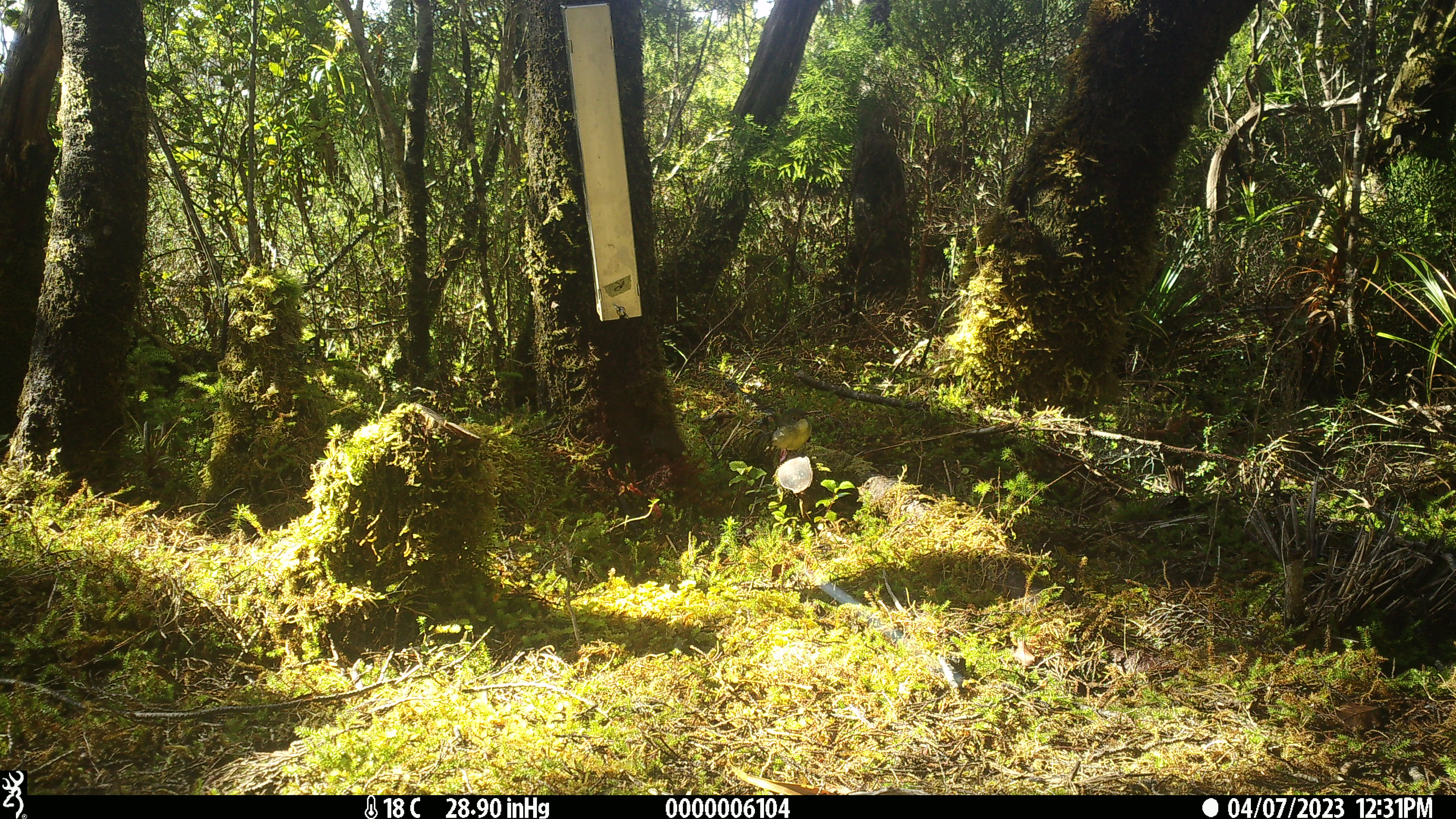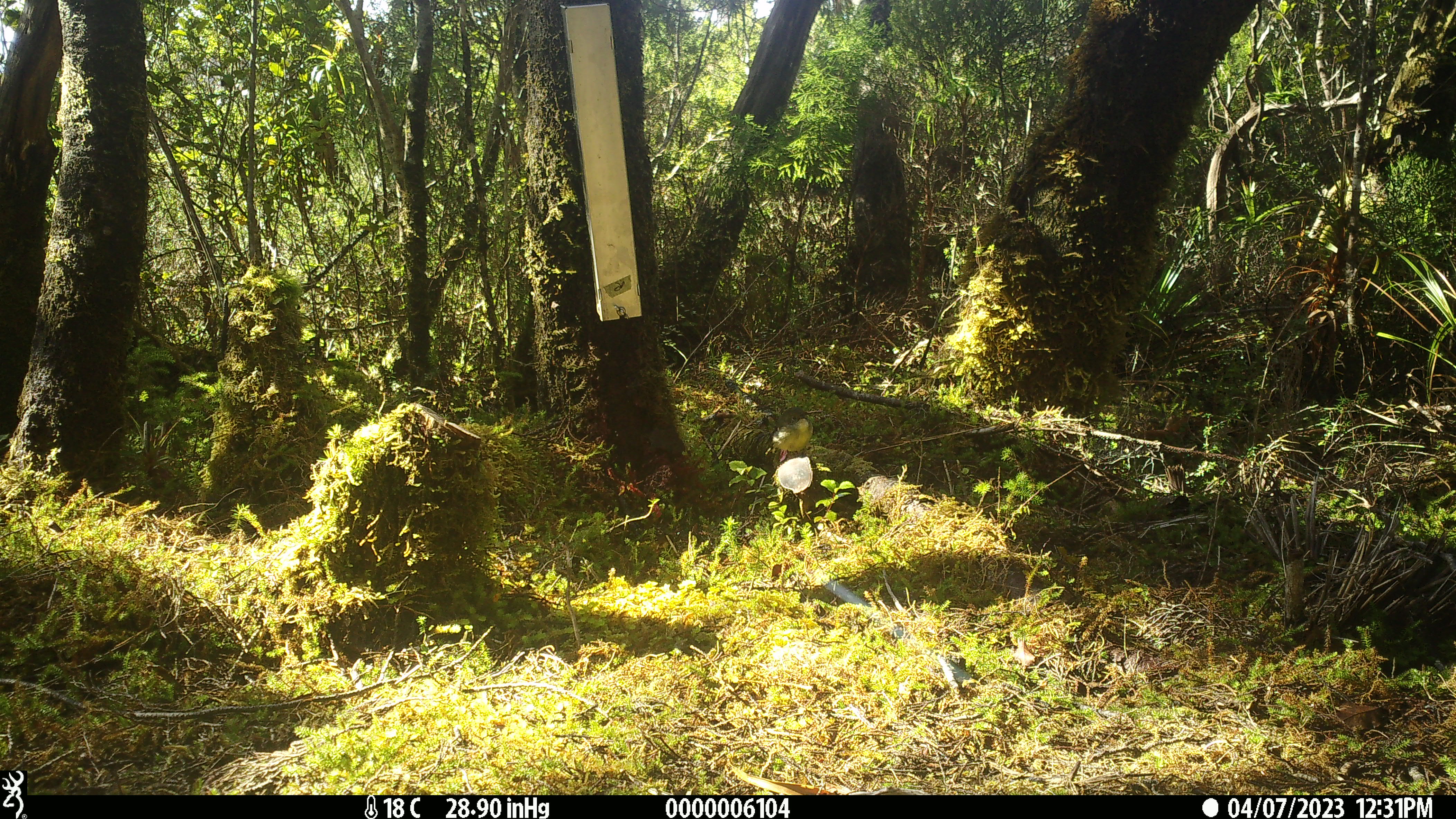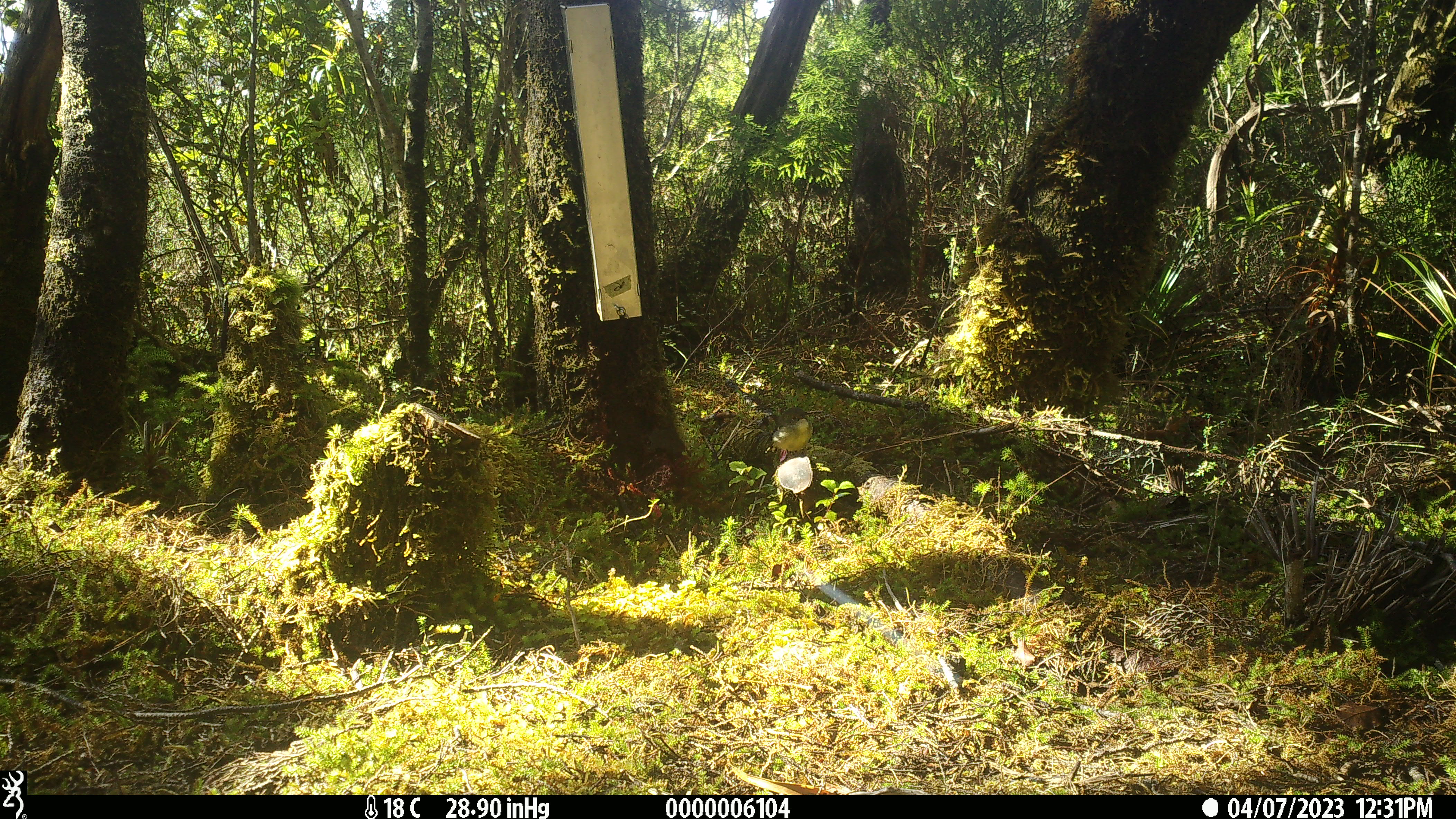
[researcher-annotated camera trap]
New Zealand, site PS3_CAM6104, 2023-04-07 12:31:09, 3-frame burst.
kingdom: Animalia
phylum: Chordata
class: Aves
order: Passeriformes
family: Petroicidae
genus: Petroica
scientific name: Petroica macrocephala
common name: tomtit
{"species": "tomtit (Petroica macrocephala)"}